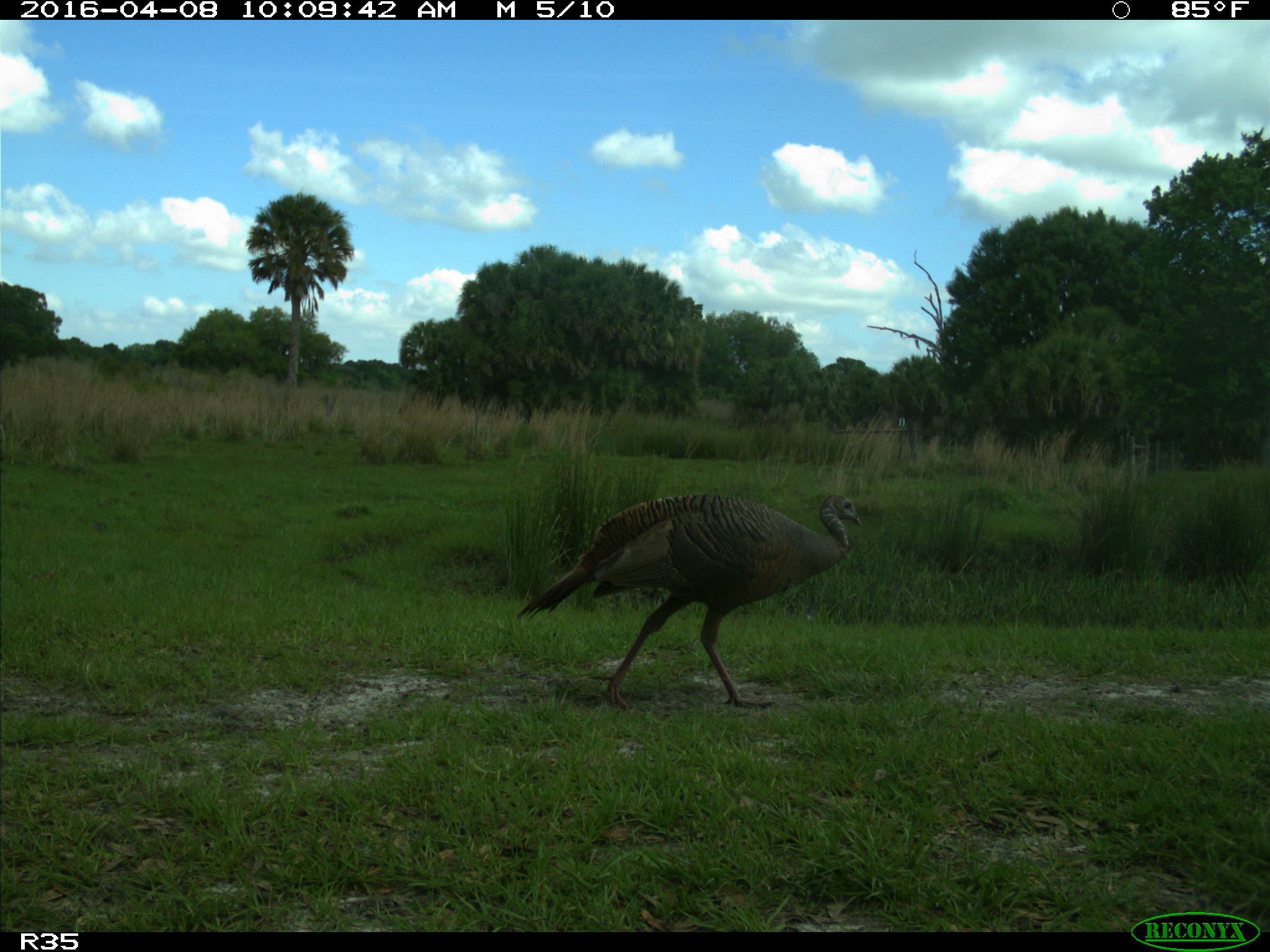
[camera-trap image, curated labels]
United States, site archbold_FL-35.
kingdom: Animalia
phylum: Chordata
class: Aves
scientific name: Aves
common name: birds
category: unidentified bird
Unidentified bird (birds) (Aves).